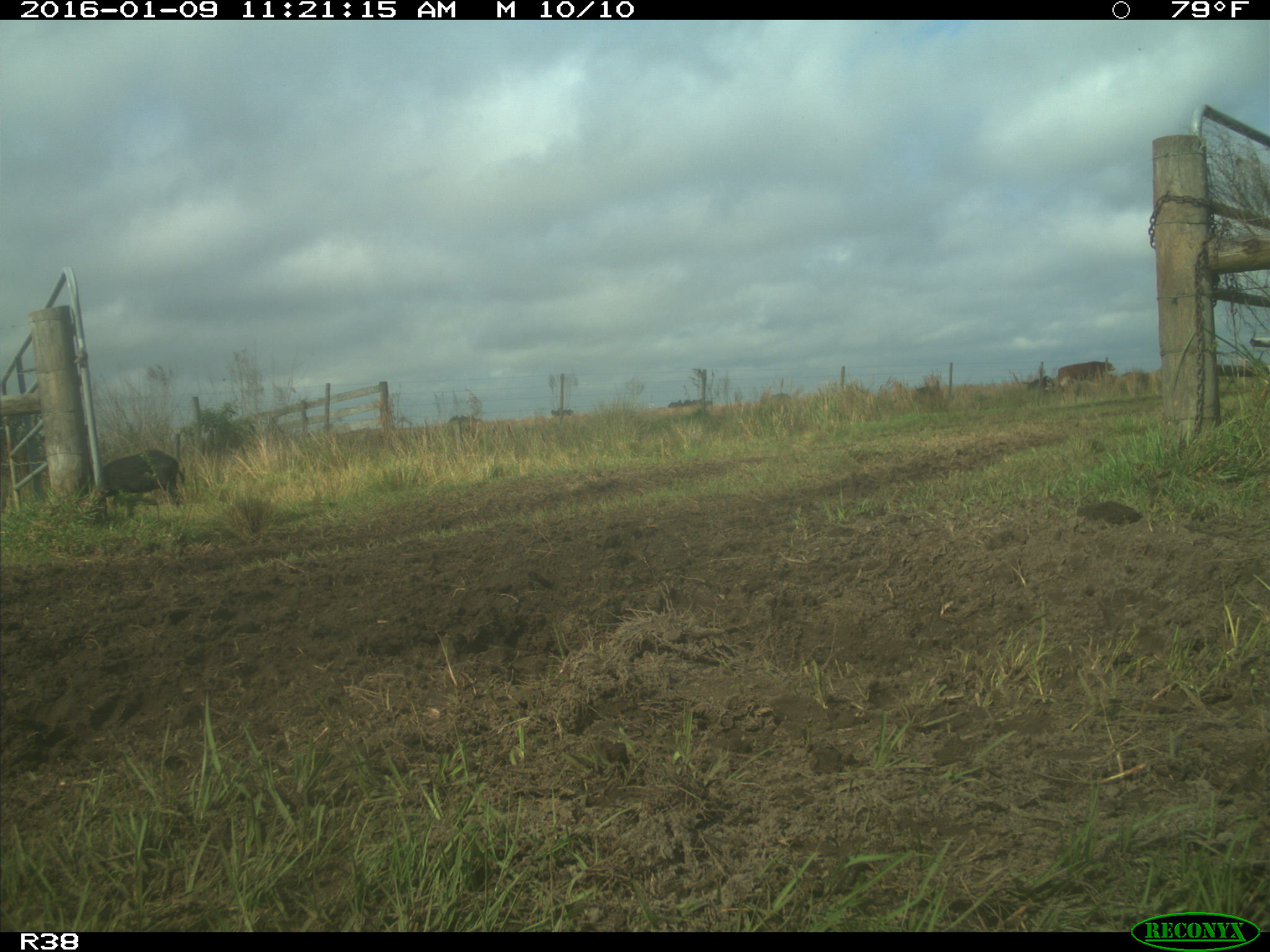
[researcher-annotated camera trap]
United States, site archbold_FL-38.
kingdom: Animalia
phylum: Chordata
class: Mammalia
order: Artiodactyla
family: Suidae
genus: Sus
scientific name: Sus scrofa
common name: wild boar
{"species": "Sus scrofa (wild boar)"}